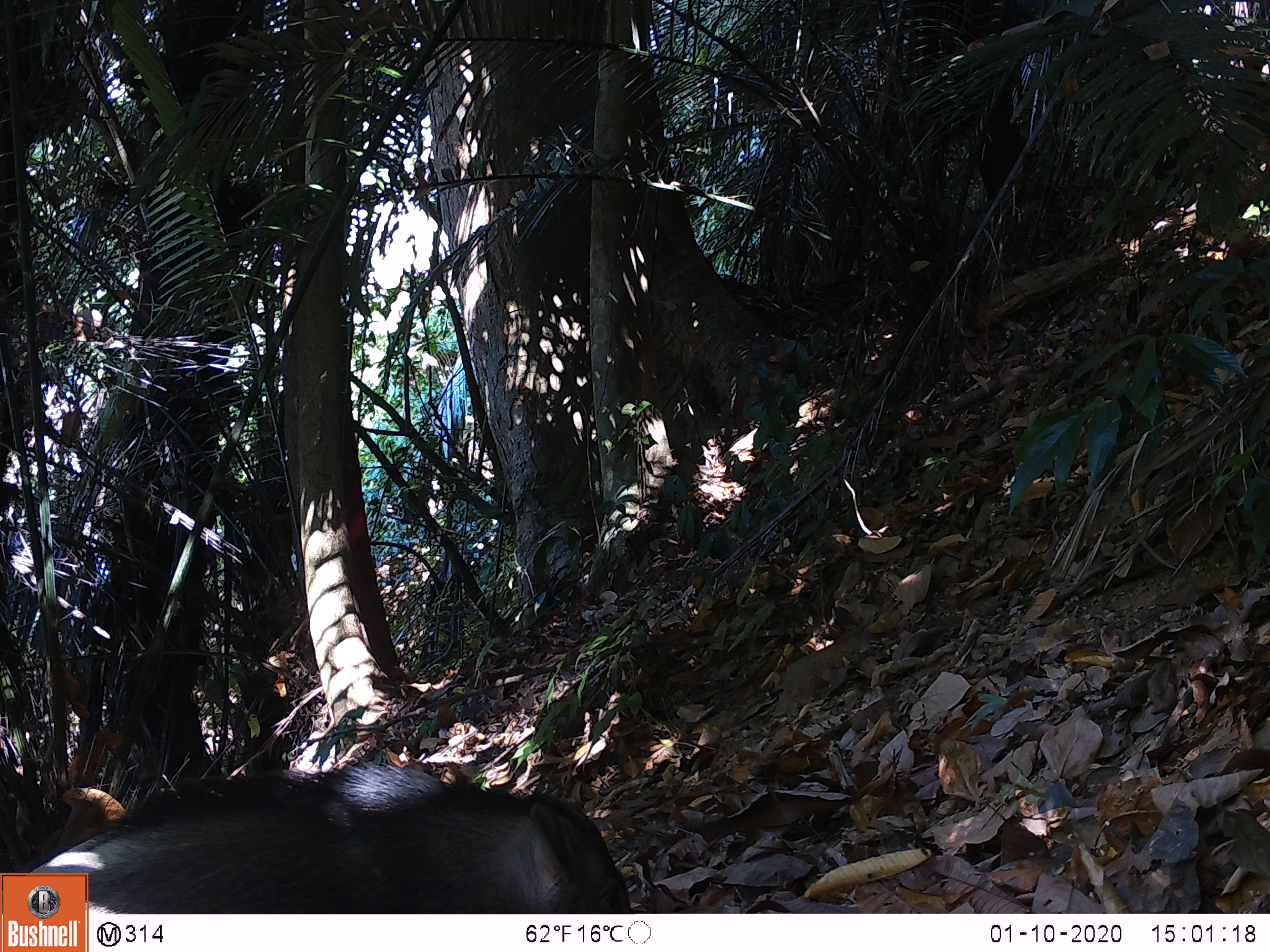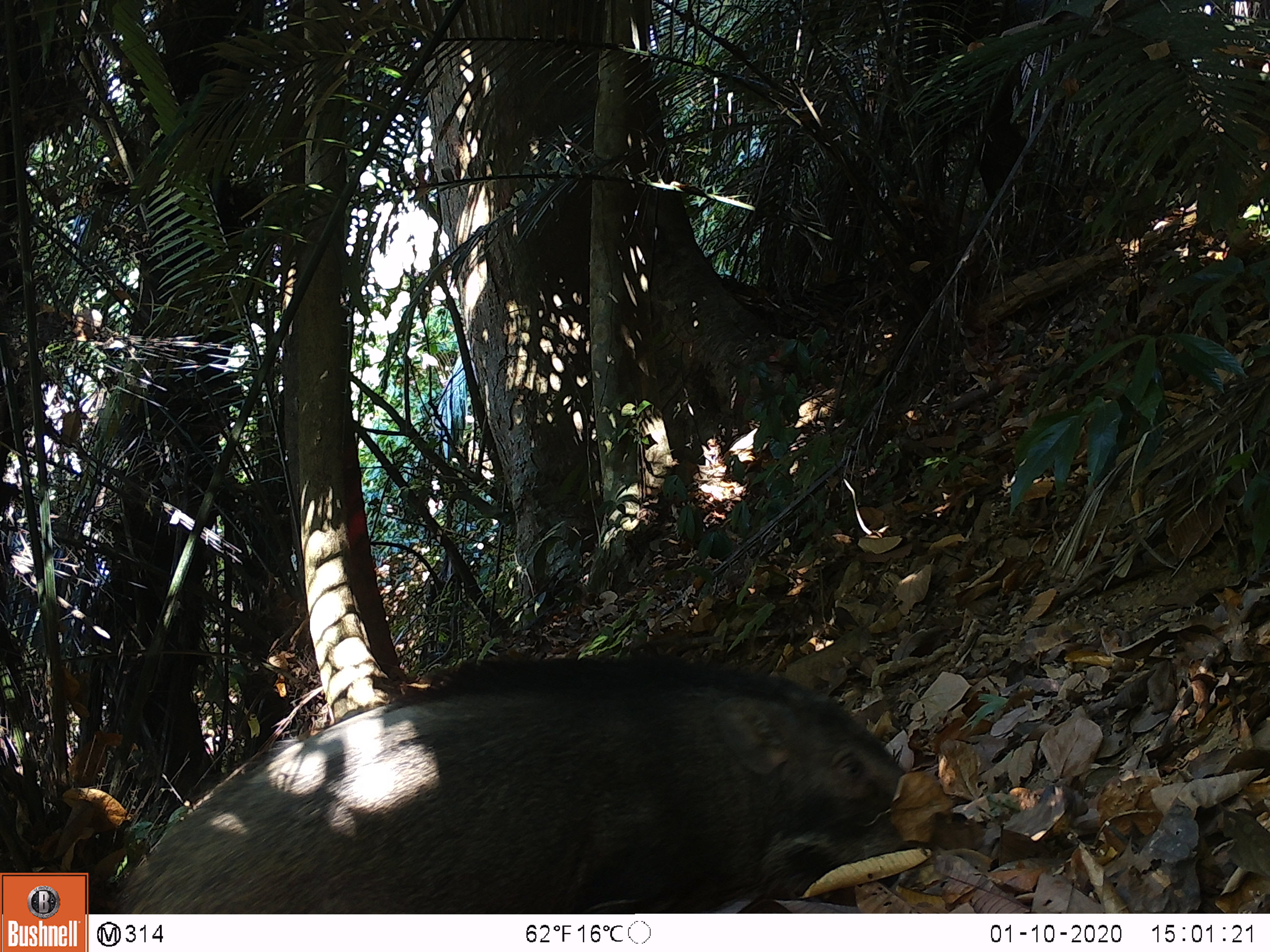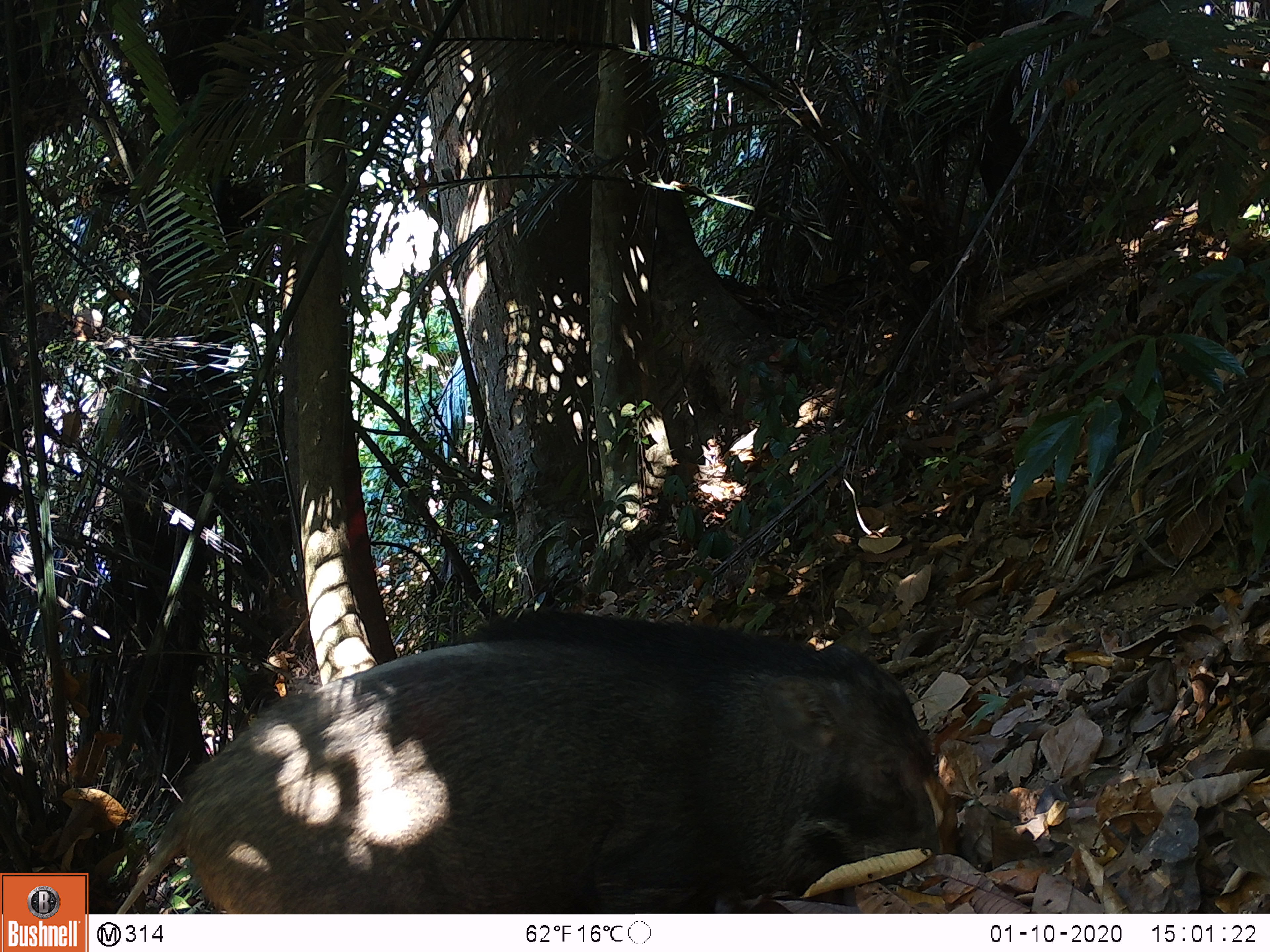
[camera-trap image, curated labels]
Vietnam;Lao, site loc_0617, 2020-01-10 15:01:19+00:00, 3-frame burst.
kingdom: Animalia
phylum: Chordata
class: Mammalia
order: Artiodactyla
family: Suidae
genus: Sus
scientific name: Sus scrofa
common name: eurasian wild pig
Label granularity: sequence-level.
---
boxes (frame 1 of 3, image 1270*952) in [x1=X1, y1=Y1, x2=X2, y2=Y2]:
eurasian wild pig: [x1=2, y1=751, x2=631, y2=913]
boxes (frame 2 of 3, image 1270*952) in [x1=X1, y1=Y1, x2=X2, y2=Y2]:
eurasian wild pig: [x1=96, y1=644, x2=915, y2=912]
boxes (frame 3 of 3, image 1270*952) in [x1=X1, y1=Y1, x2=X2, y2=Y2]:
eurasian wild pig: [x1=112, y1=604, x2=938, y2=912]